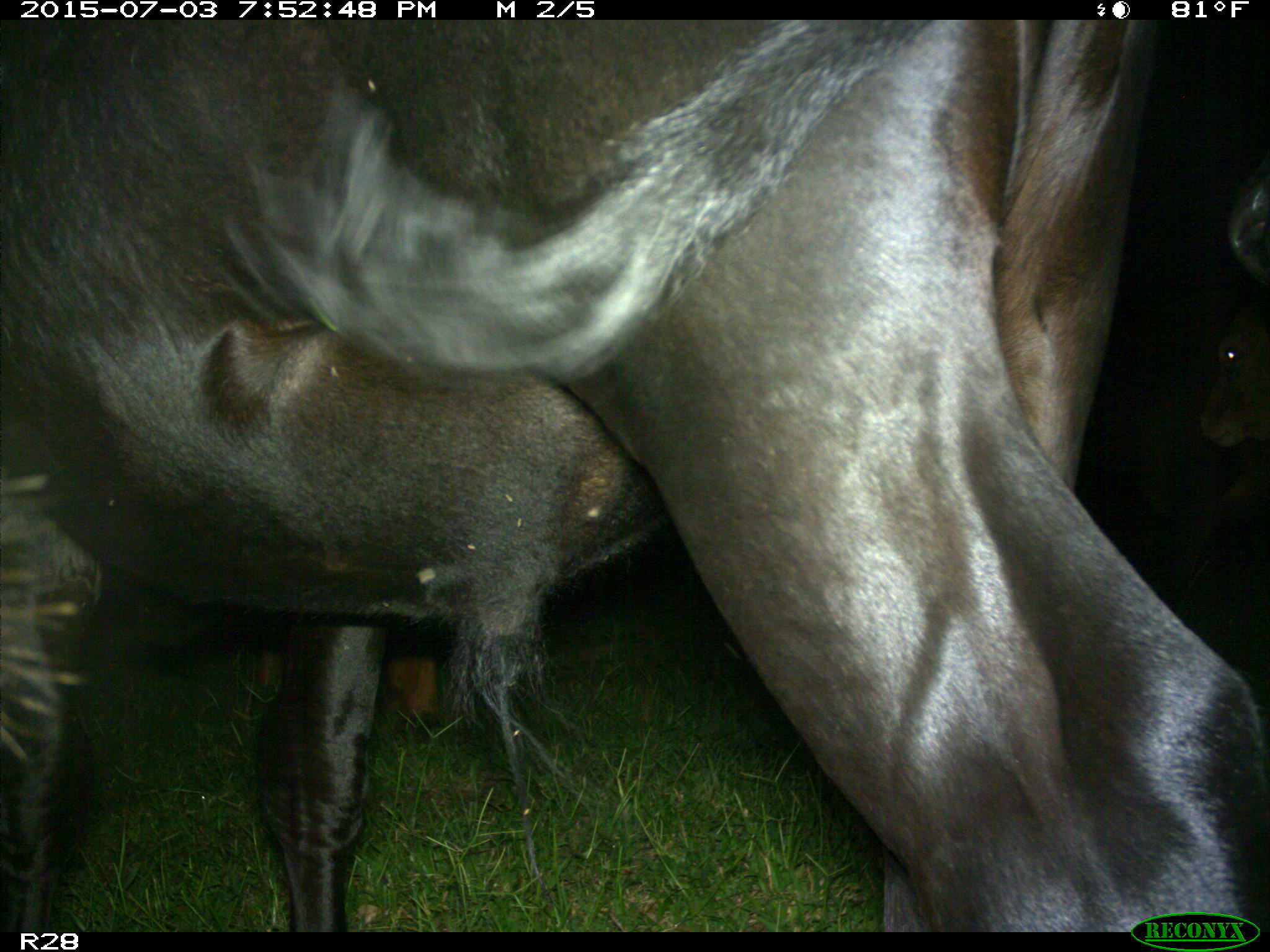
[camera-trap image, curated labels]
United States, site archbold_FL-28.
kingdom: Animalia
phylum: Chordata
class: Mammalia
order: Artiodactyla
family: Bovidae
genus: Bos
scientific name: Bos taurus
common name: domestic cow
Bos taurus (domestic cow).